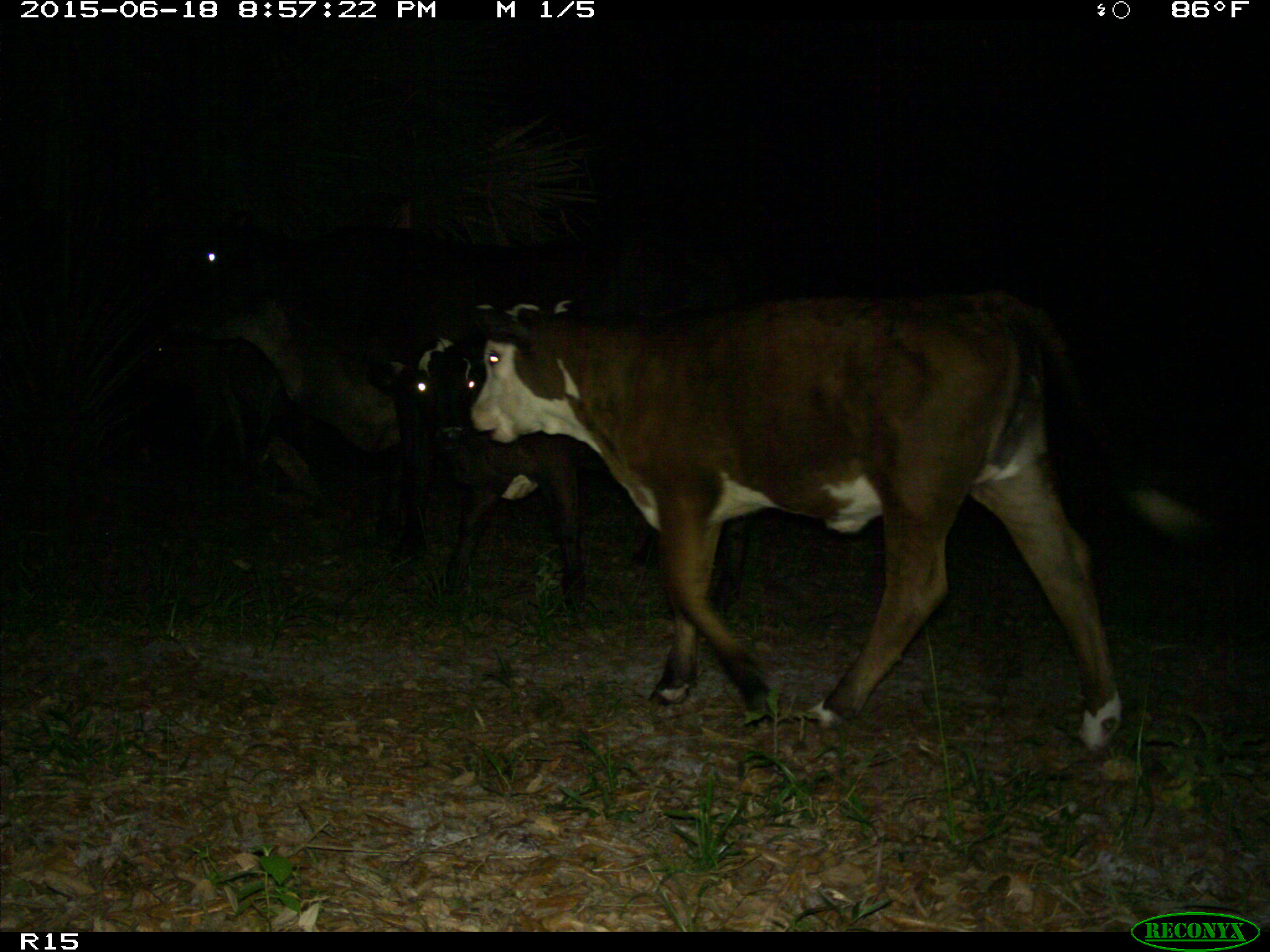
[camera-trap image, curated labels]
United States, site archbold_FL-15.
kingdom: Animalia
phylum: Chordata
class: Mammalia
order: Artiodactyla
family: Bovidae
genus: Bos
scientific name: Bos taurus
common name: domestic cow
Bos taurus (domestic cow).